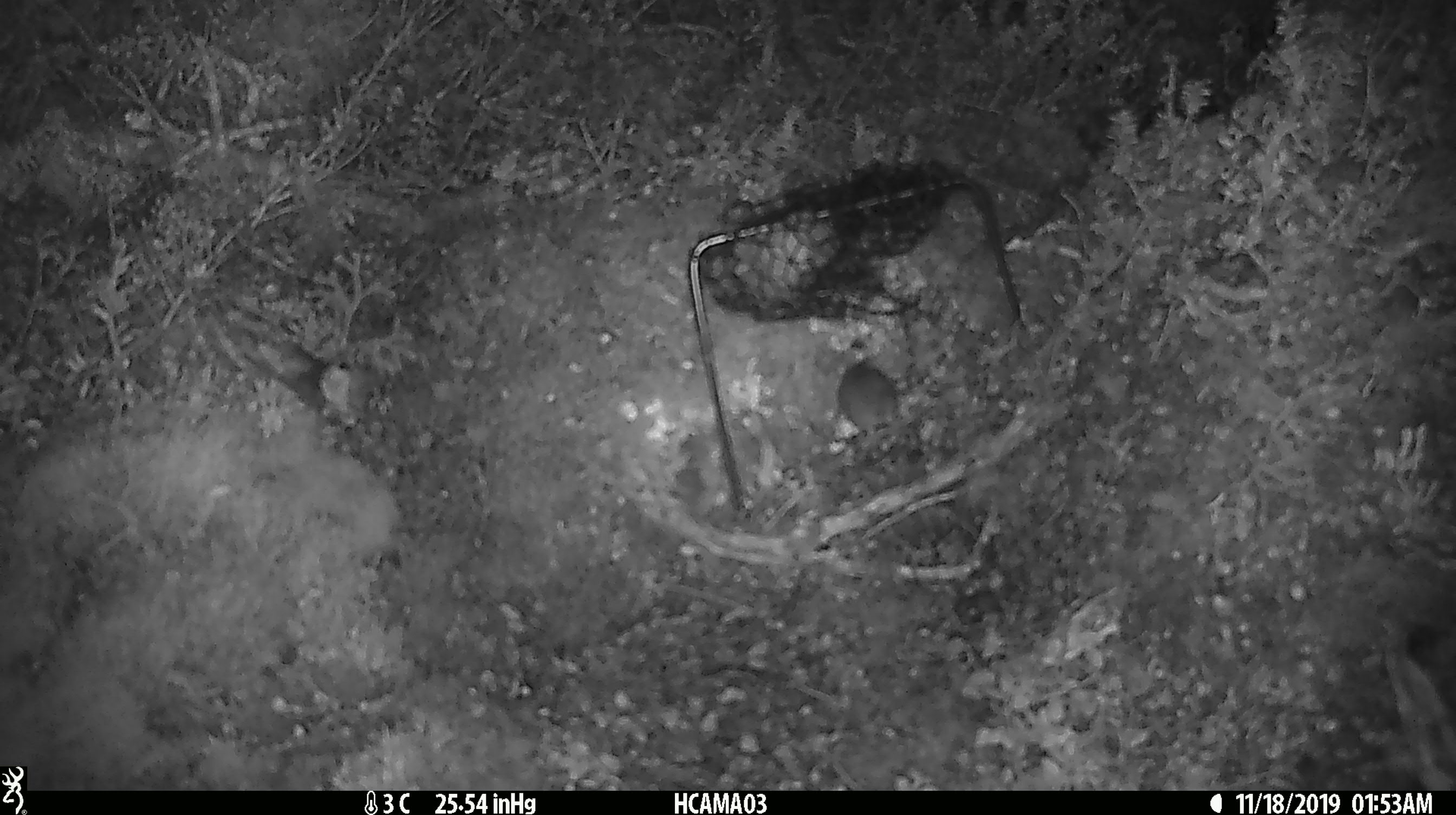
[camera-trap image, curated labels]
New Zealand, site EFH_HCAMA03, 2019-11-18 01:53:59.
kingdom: Animalia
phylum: Chordata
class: Mammalia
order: Rodentia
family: Muridae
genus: Mus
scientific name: Mus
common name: mouse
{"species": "mouse (Mus)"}